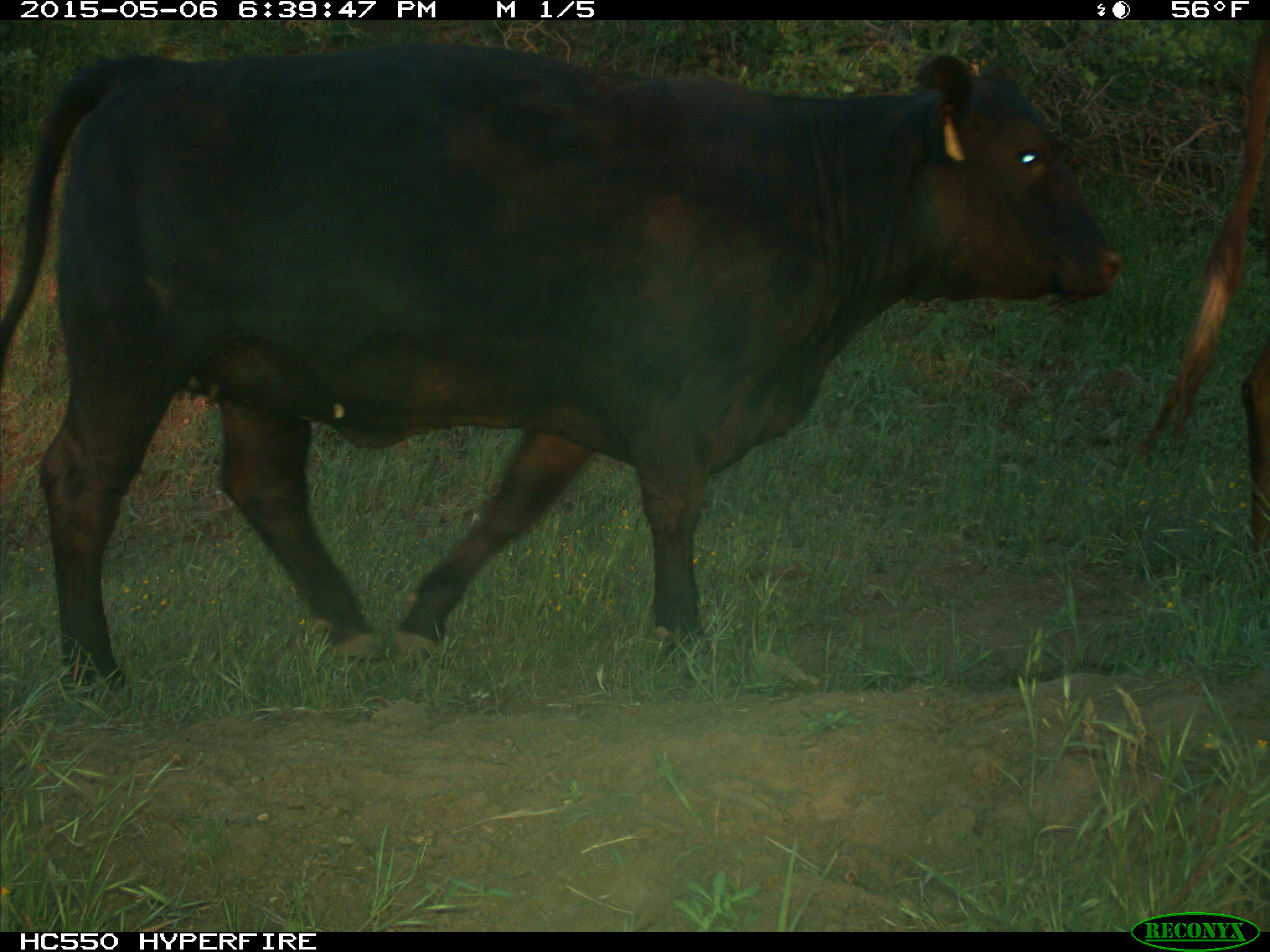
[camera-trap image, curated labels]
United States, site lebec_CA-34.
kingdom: Animalia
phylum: Chordata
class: Mammalia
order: Artiodactyla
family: Bovidae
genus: Bos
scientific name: Bos taurus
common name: domestic cow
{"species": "Bos taurus (domestic cow)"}